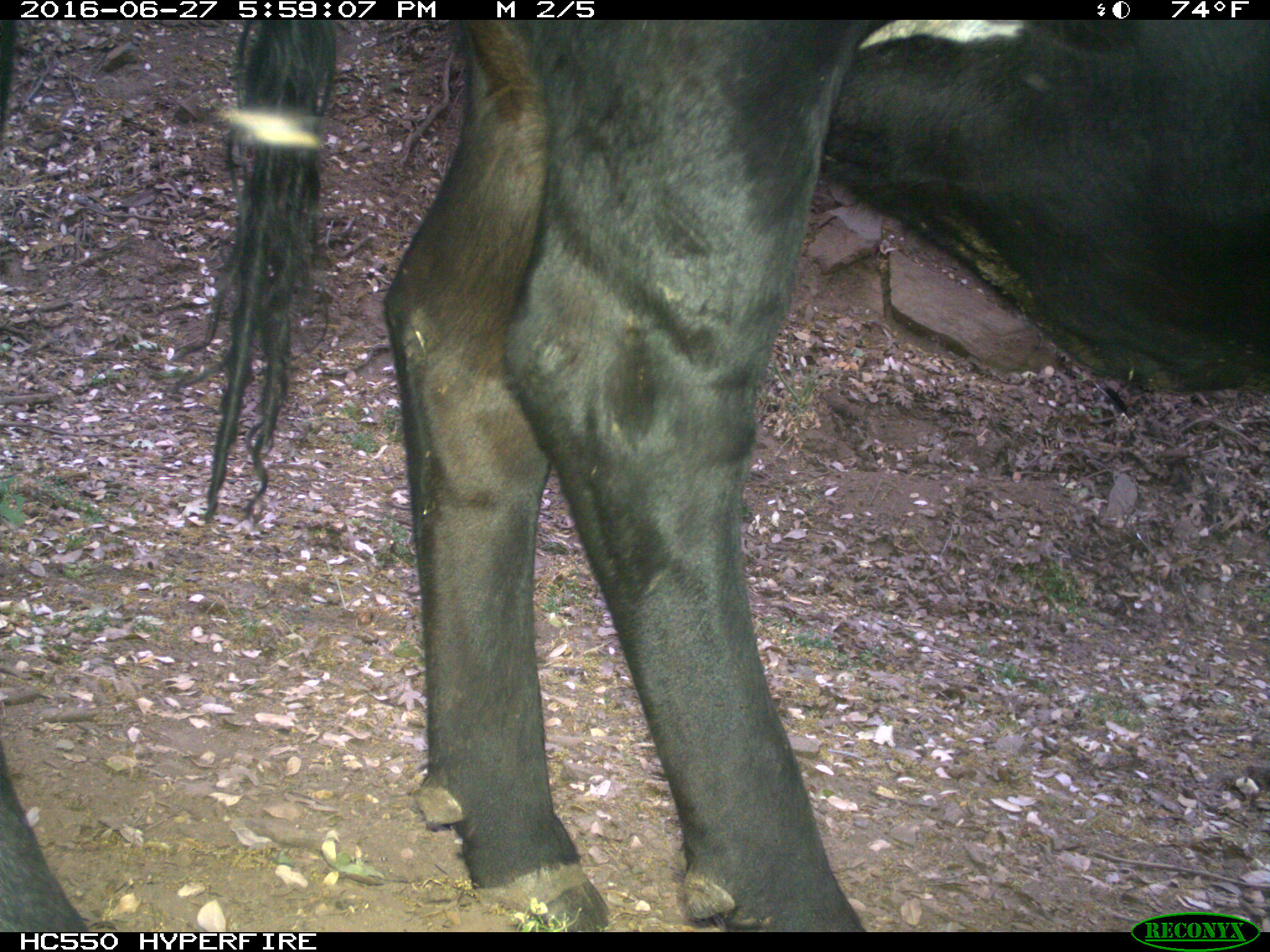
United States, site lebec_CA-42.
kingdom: Animalia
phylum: Chordata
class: Mammalia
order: Artiodactyla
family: Bovidae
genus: Bos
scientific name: Bos taurus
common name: domestic cow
Bos taurus (domestic cow).